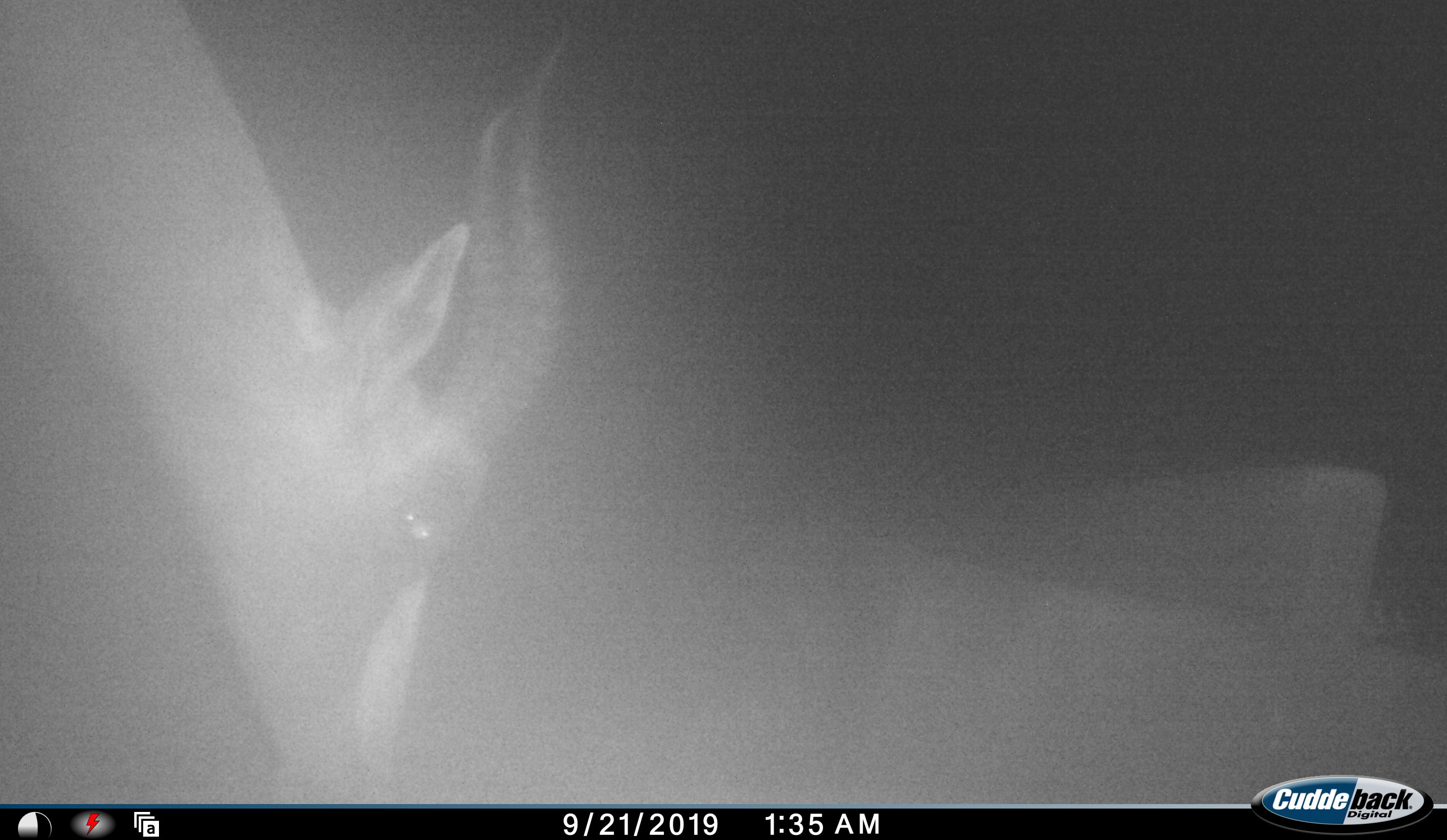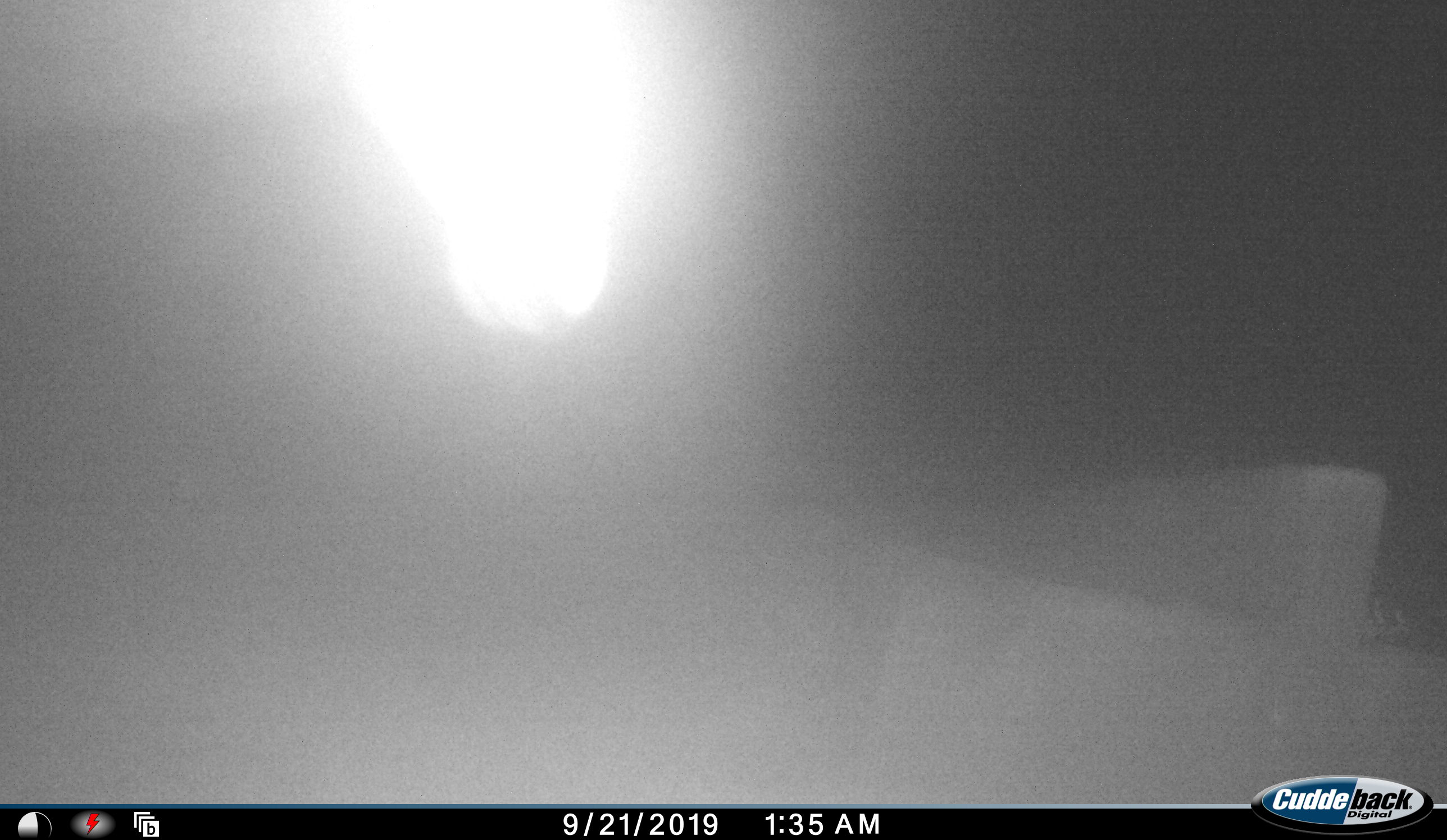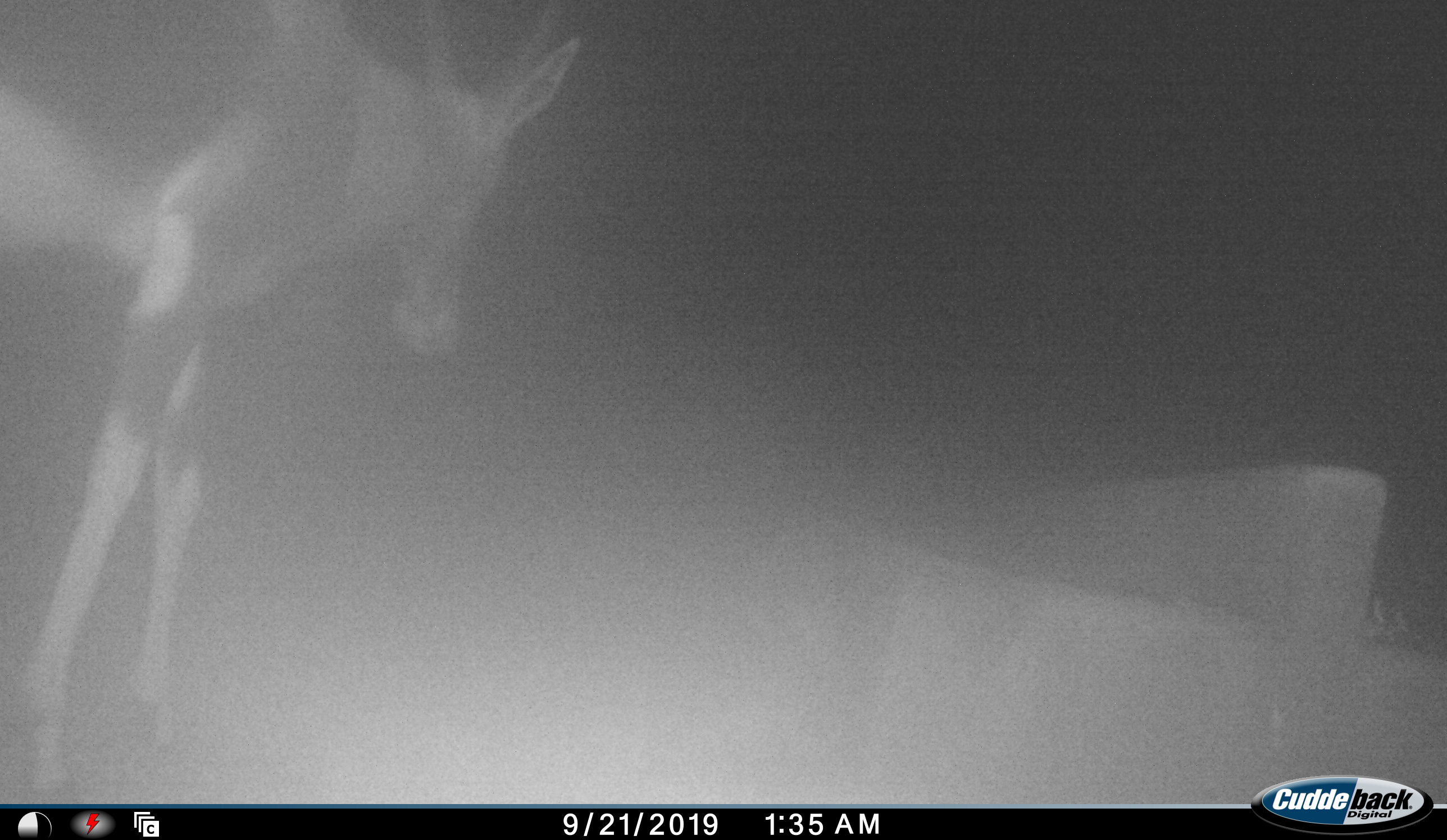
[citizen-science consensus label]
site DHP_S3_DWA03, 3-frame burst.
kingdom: Animalia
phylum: Chordata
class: Mammalia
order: Artiodactyla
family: Bovidae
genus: Damaliscus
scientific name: Damaliscus pygargus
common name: bontebok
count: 1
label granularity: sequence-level